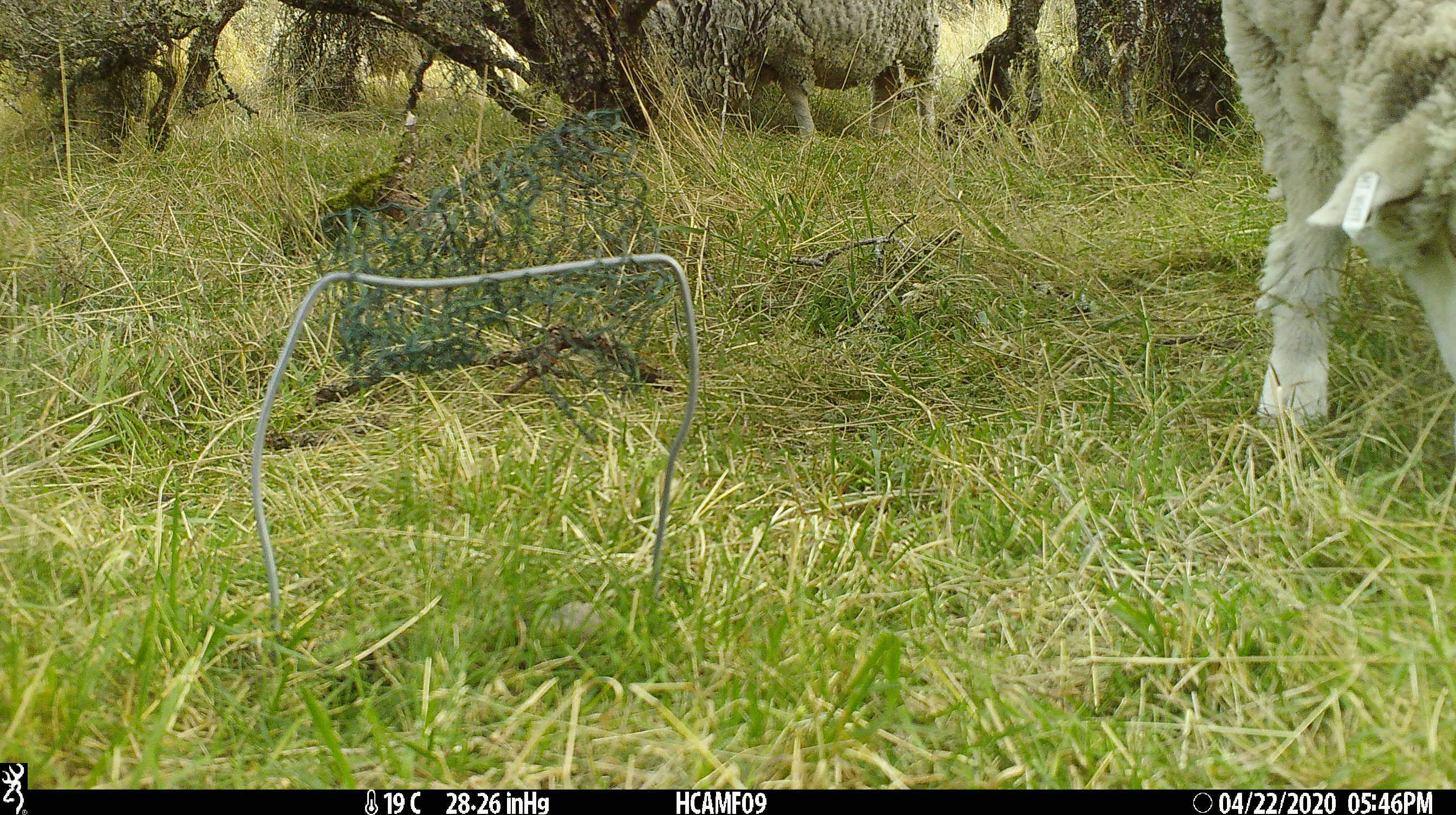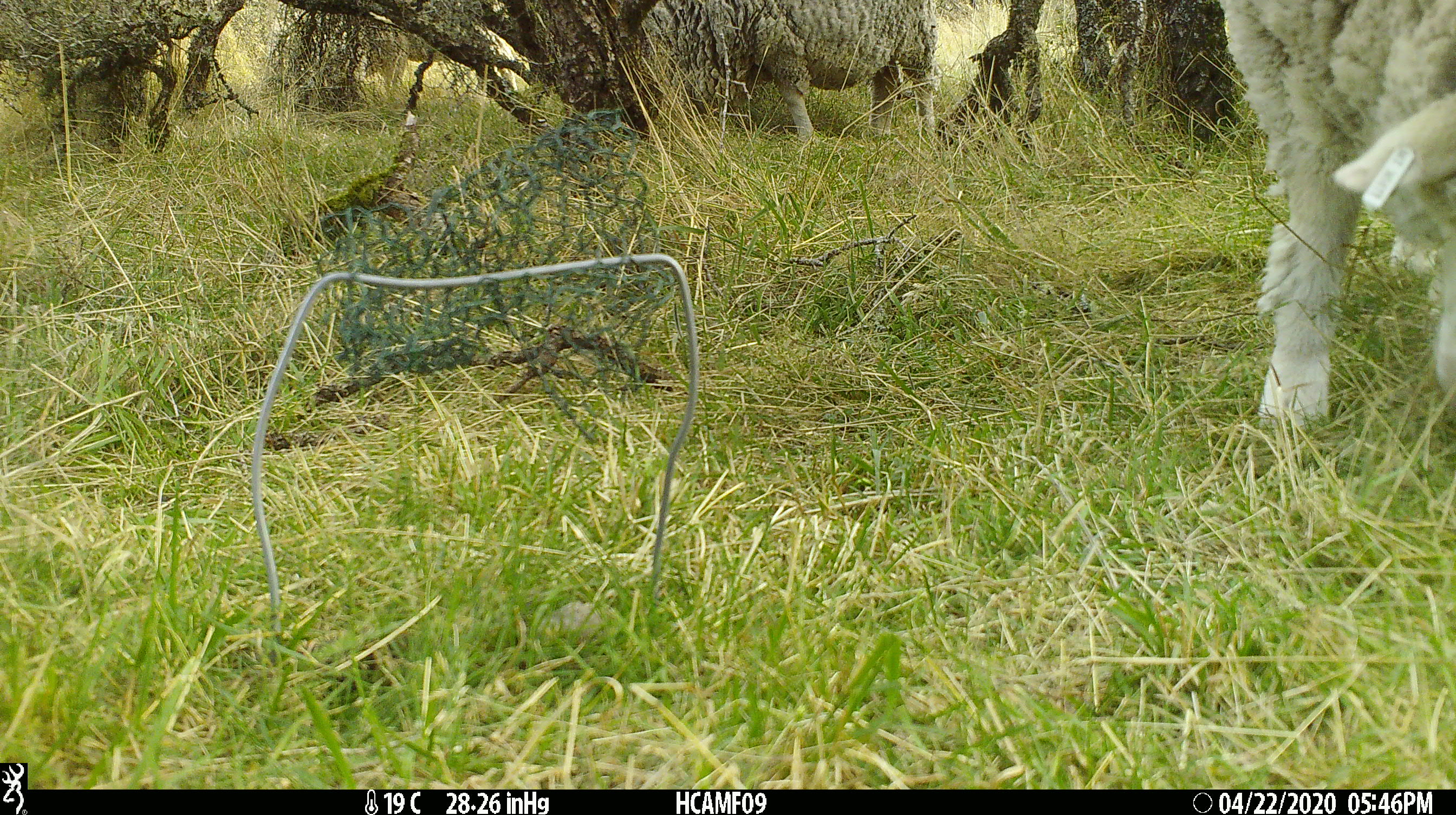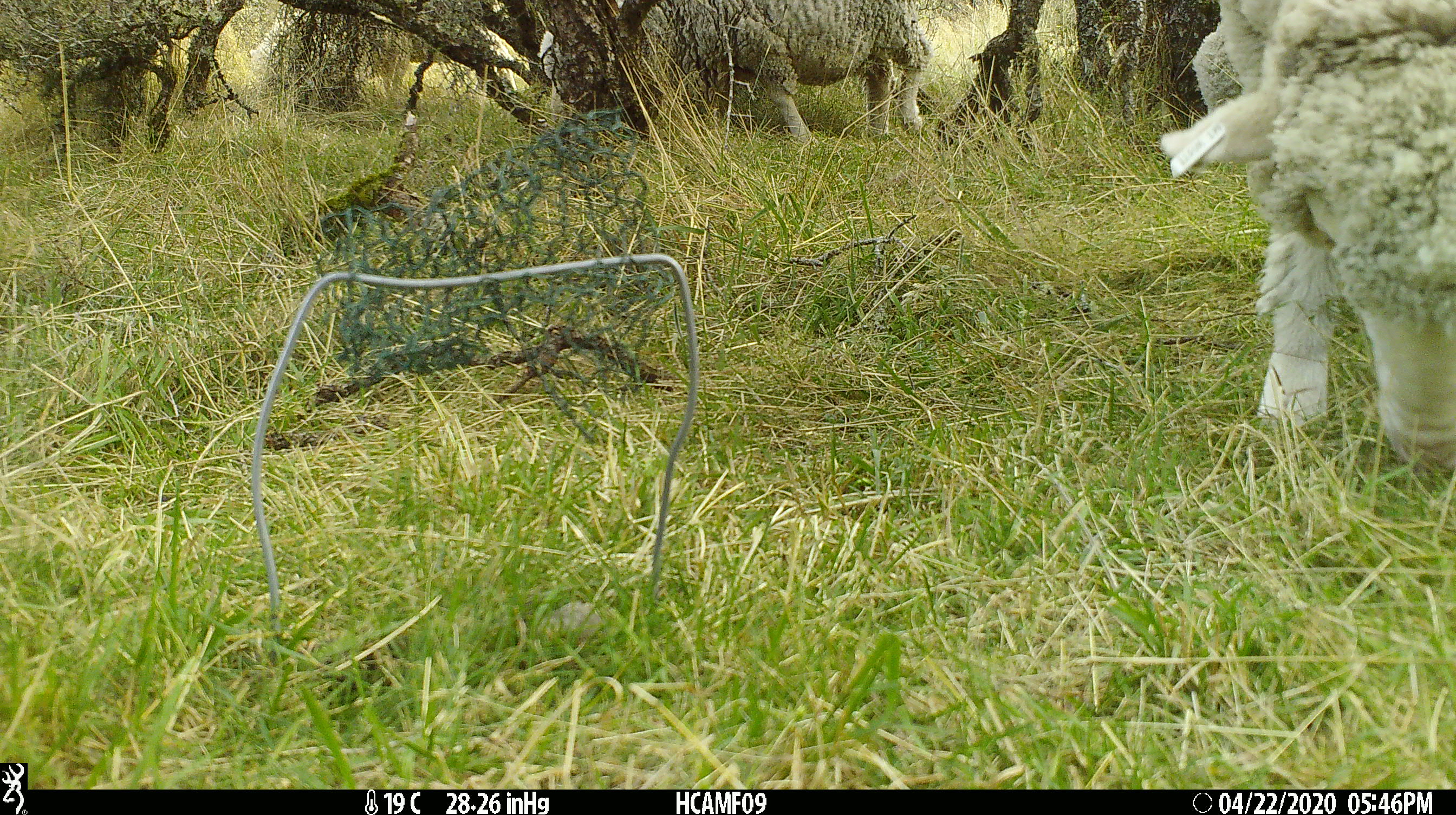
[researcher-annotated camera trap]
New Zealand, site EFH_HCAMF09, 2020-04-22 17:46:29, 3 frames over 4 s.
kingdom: Animalia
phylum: Chordata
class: Mammalia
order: Artiodactyla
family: Bovidae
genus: Ovis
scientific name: Ovis aries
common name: domestic sheep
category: sheep